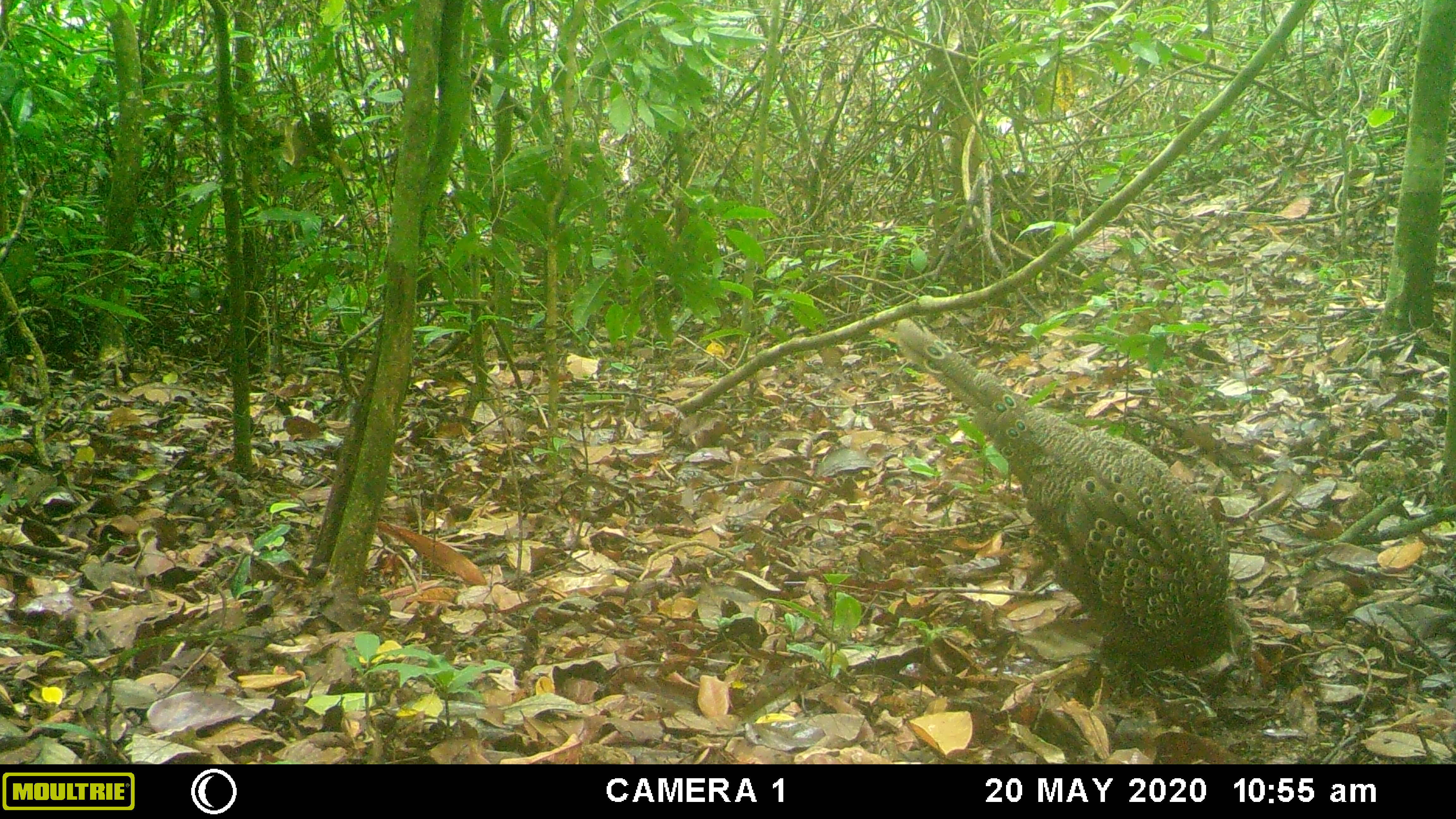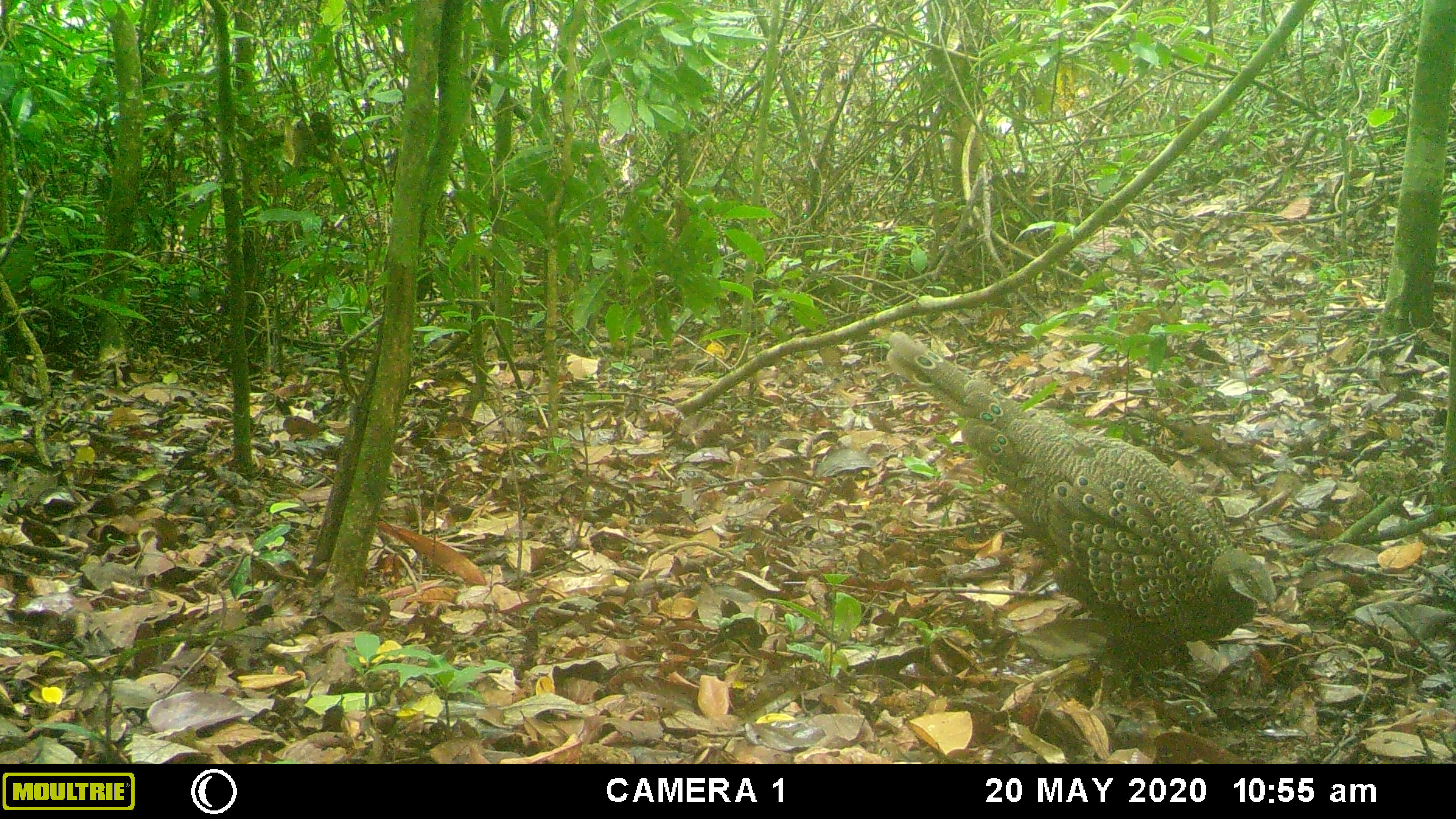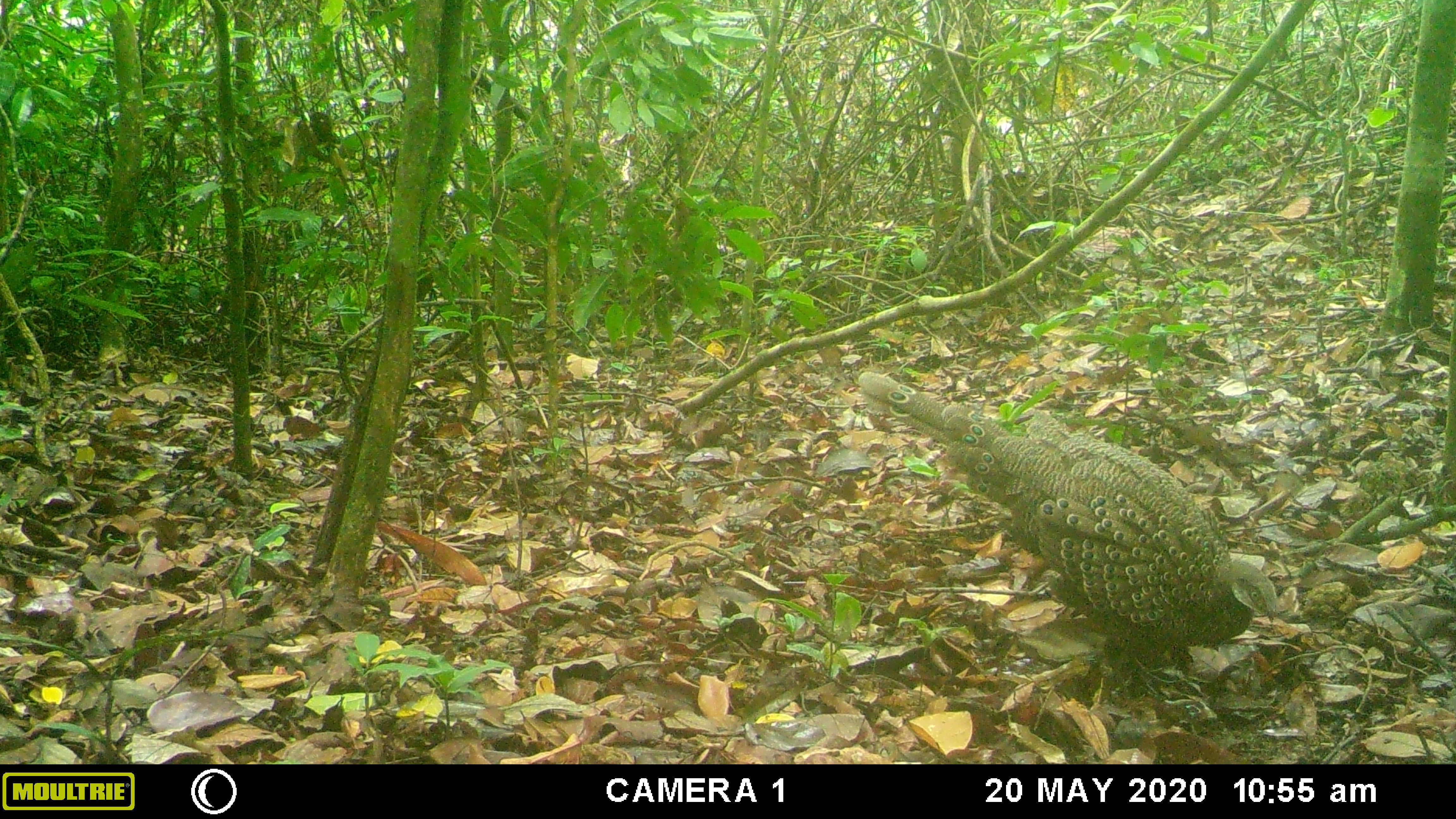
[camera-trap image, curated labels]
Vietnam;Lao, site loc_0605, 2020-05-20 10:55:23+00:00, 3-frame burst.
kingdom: Animalia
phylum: Chordata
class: Aves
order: Galliformes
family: Phasianidae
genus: Polyplectron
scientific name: Polyplectron bicalcaratum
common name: gray peacock-pheasant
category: grey peacock pheasant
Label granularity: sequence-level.